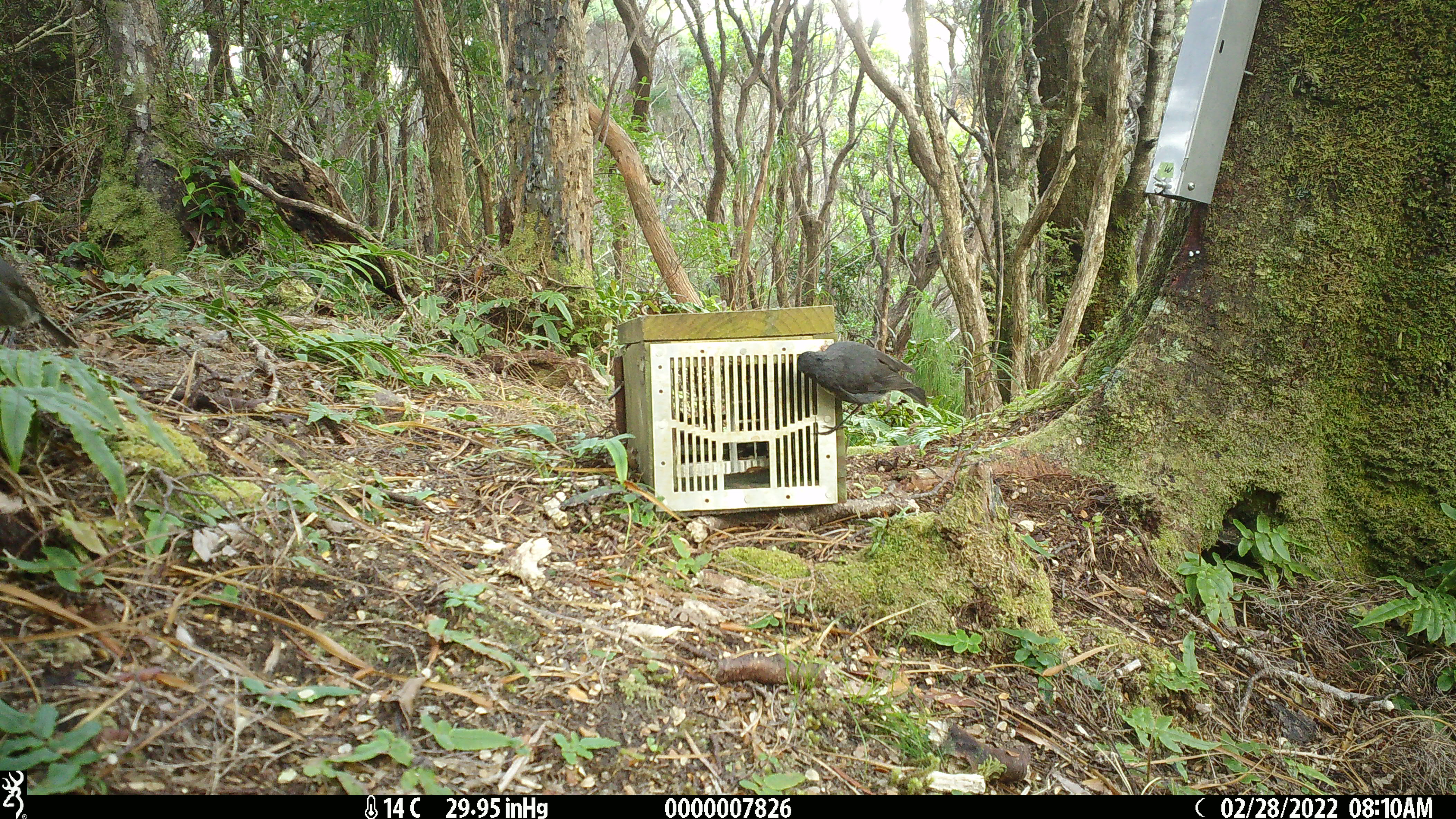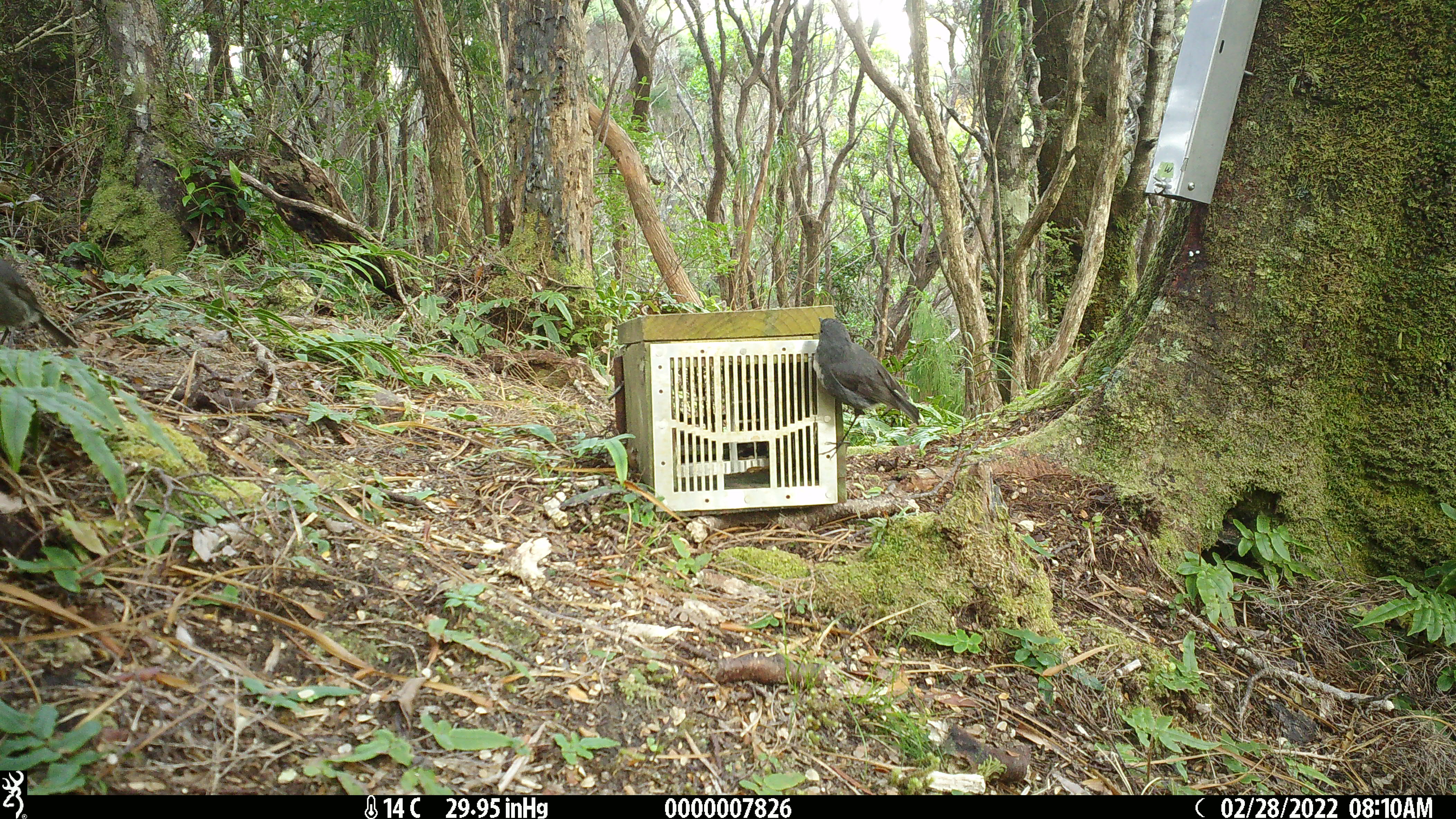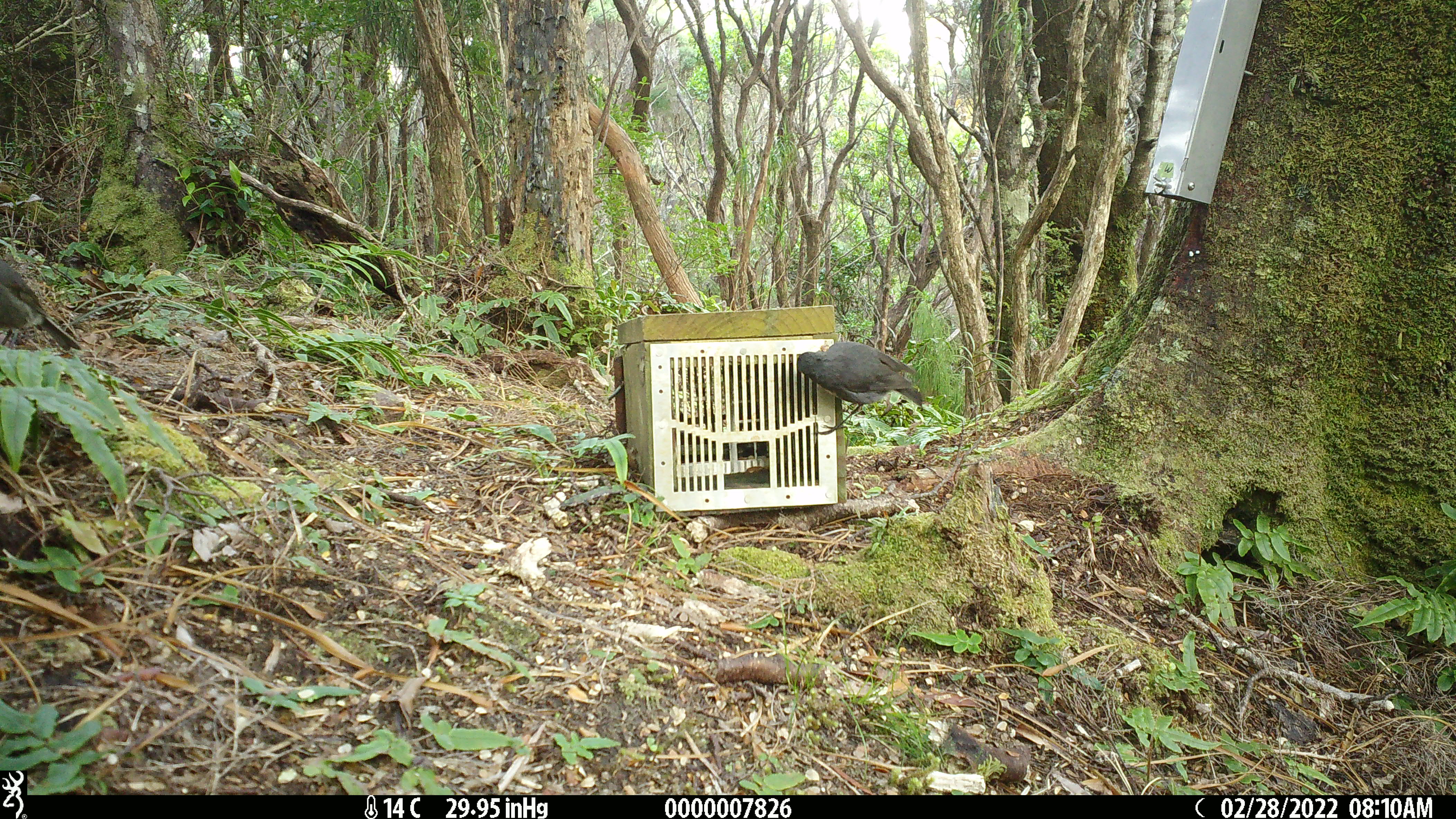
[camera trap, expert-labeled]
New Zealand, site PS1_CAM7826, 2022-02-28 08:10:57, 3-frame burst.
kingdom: Animalia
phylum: Chordata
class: Aves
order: Passeriformes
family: Petroicidae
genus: Petroica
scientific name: Petroica australis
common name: new zealand robin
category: robin